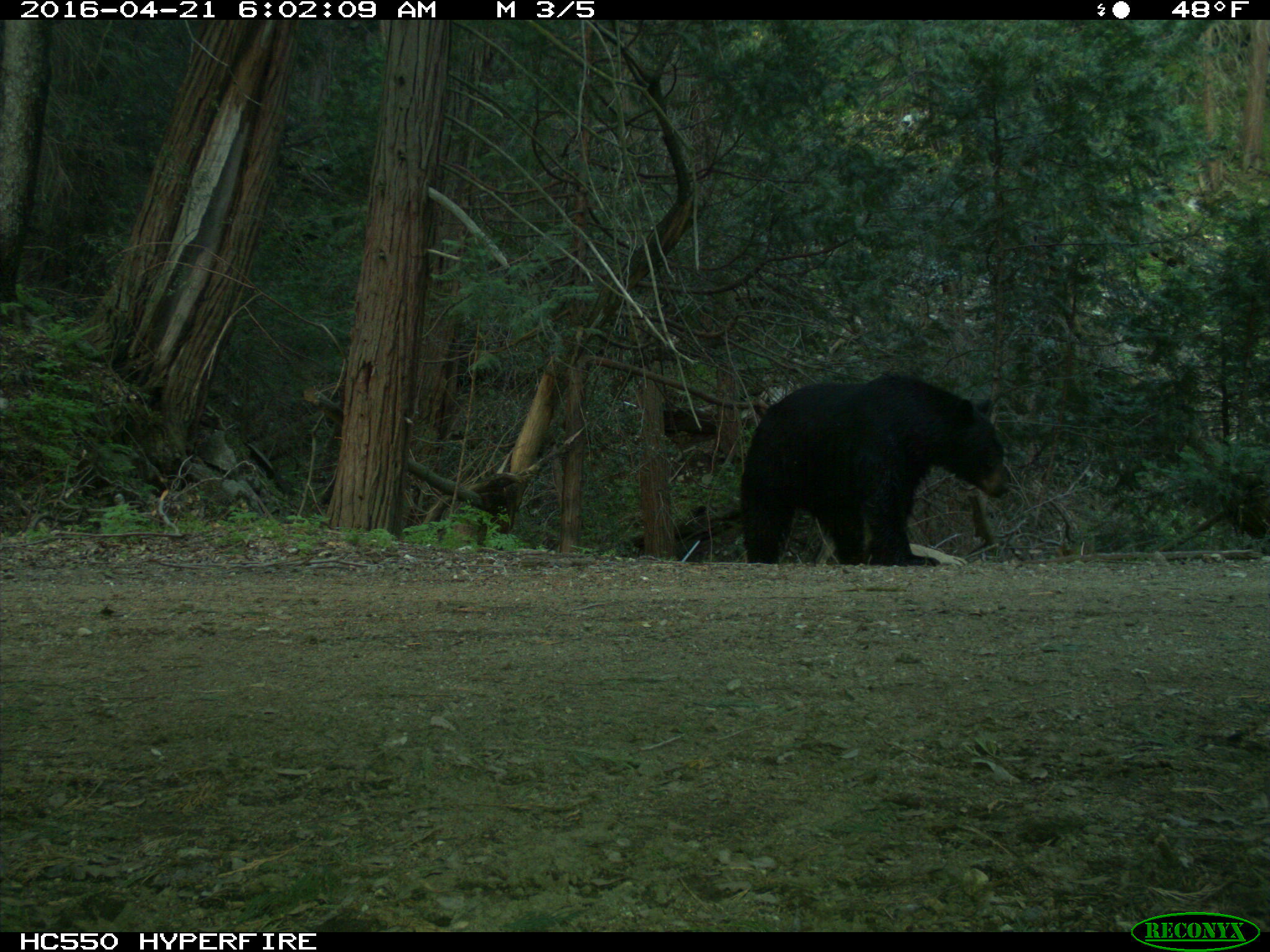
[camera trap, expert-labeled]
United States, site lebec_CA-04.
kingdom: Animalia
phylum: Chordata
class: Mammalia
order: Carnivora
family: Ursidae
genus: Ursus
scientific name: Ursus americanus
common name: american black bear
Ursus americanus (american black bear).